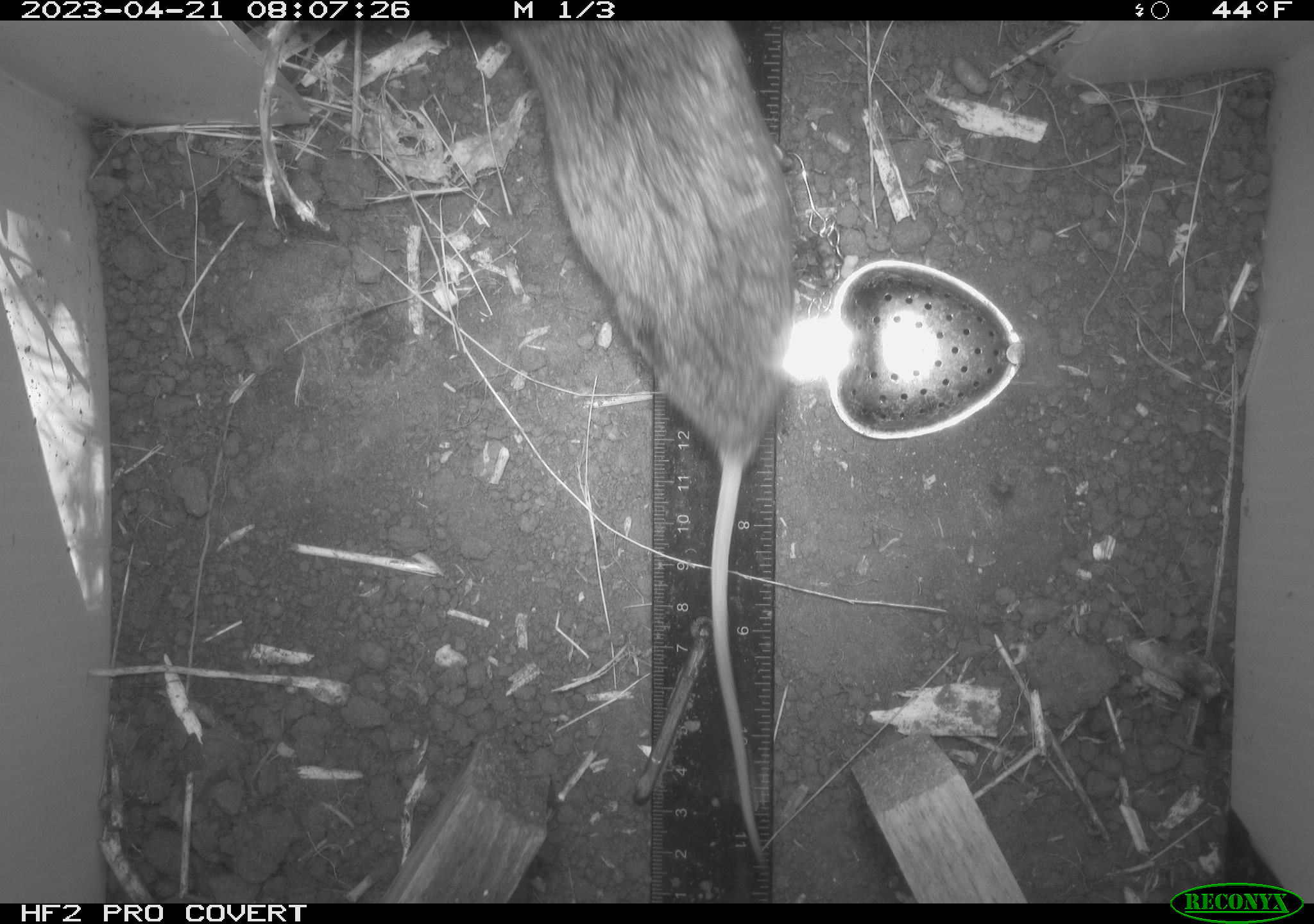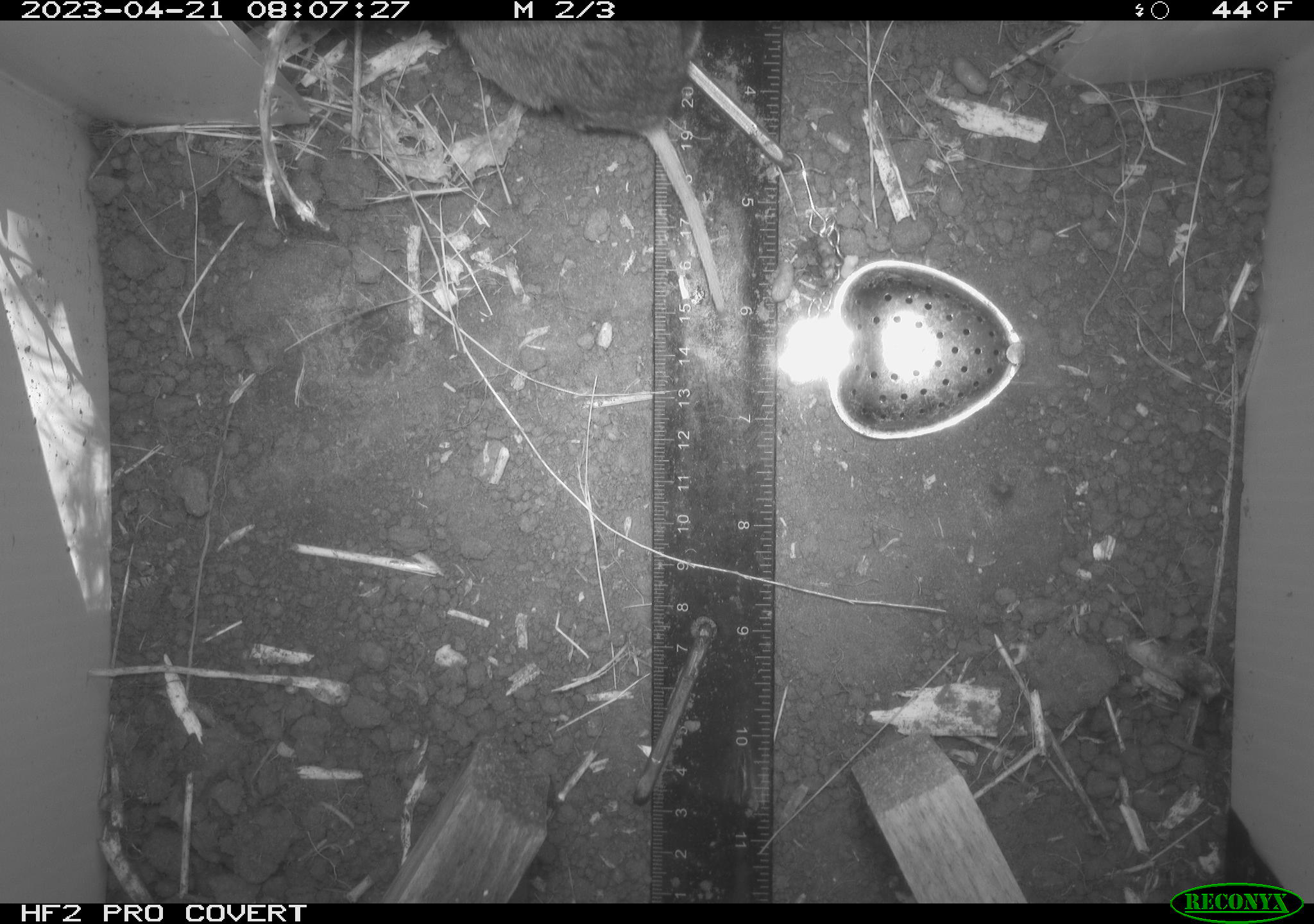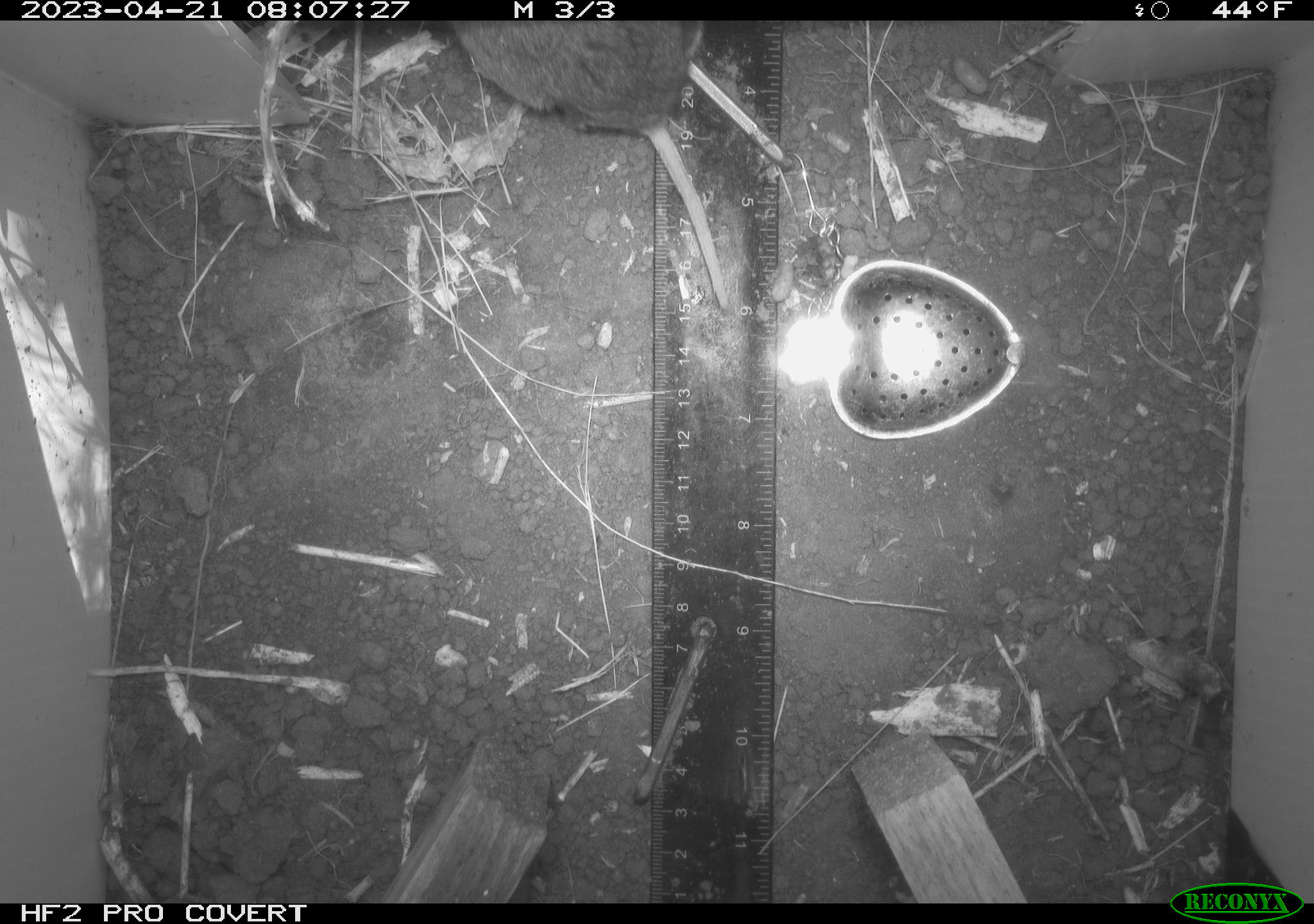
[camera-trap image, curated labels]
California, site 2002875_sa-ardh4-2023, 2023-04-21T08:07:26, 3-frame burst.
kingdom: Animalia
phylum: Chordata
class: Mammalia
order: Rodentia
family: Cricetidae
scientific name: Arvicolinae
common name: voles, lemmings, and muskrats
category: arvicolinae subfamily